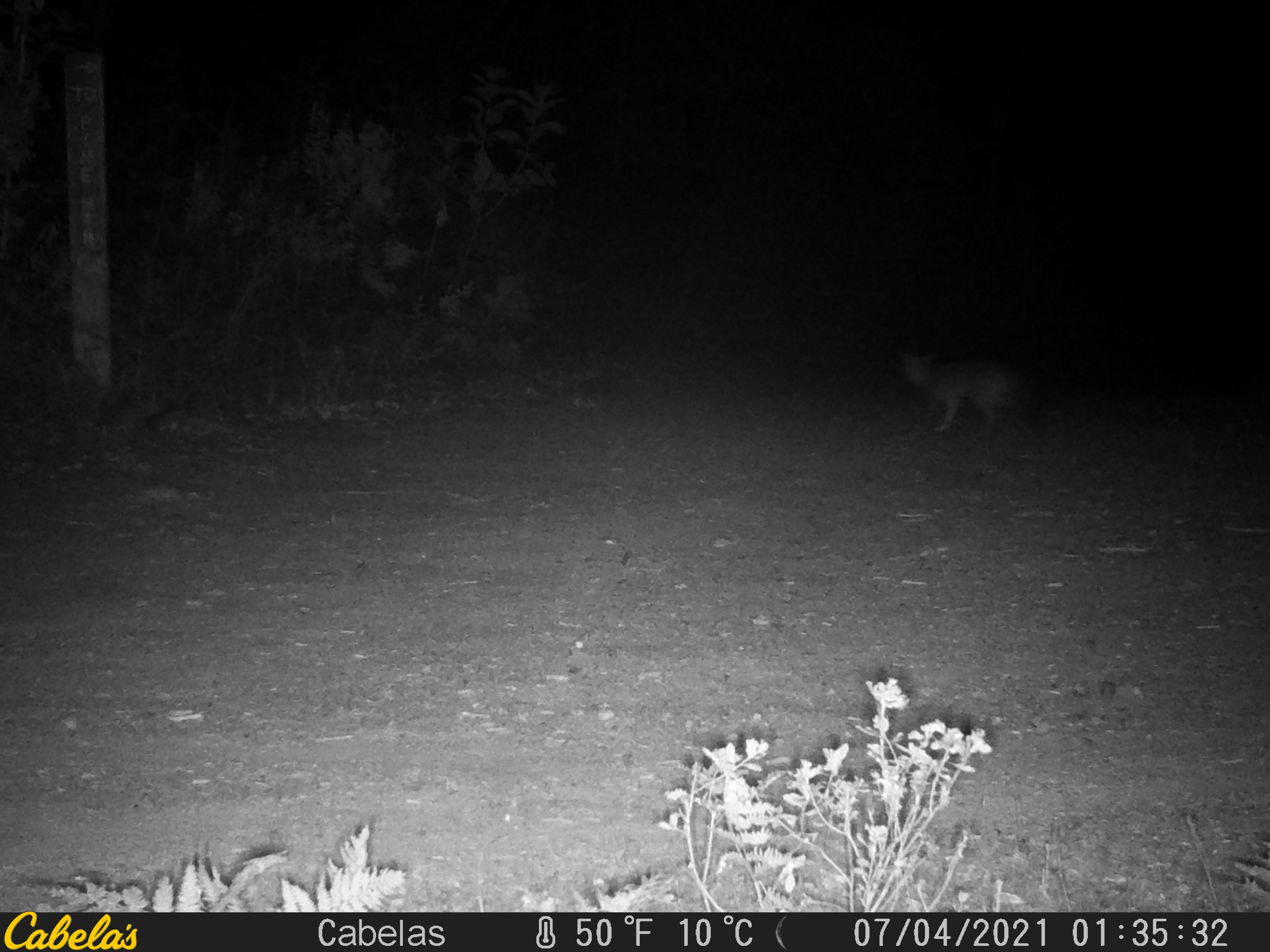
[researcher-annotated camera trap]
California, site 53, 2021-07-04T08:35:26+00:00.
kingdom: Animalia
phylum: Chordata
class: Mammalia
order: Carnivora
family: Canidae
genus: Urocyon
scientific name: Urocyon cinereoargenteus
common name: gray fox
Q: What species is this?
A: Gray fox (Urocyon cinereoargenteus).